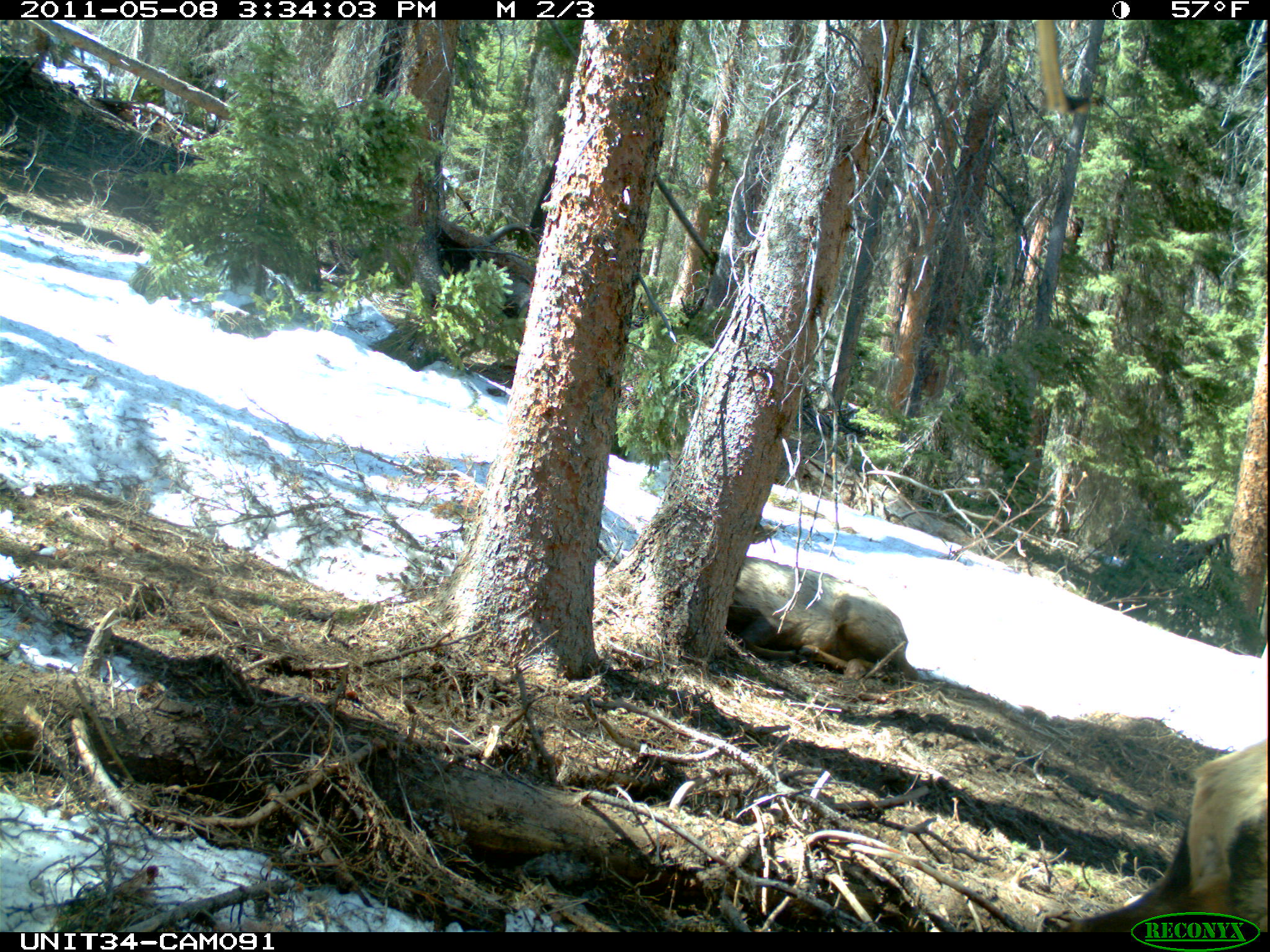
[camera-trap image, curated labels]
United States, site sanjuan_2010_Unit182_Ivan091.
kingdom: Animalia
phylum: Chordata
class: Mammalia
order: Artiodactyla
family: Cervidae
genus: Cervus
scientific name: Cervus elaphus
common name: red deer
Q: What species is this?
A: Cervus elaphus (red deer).